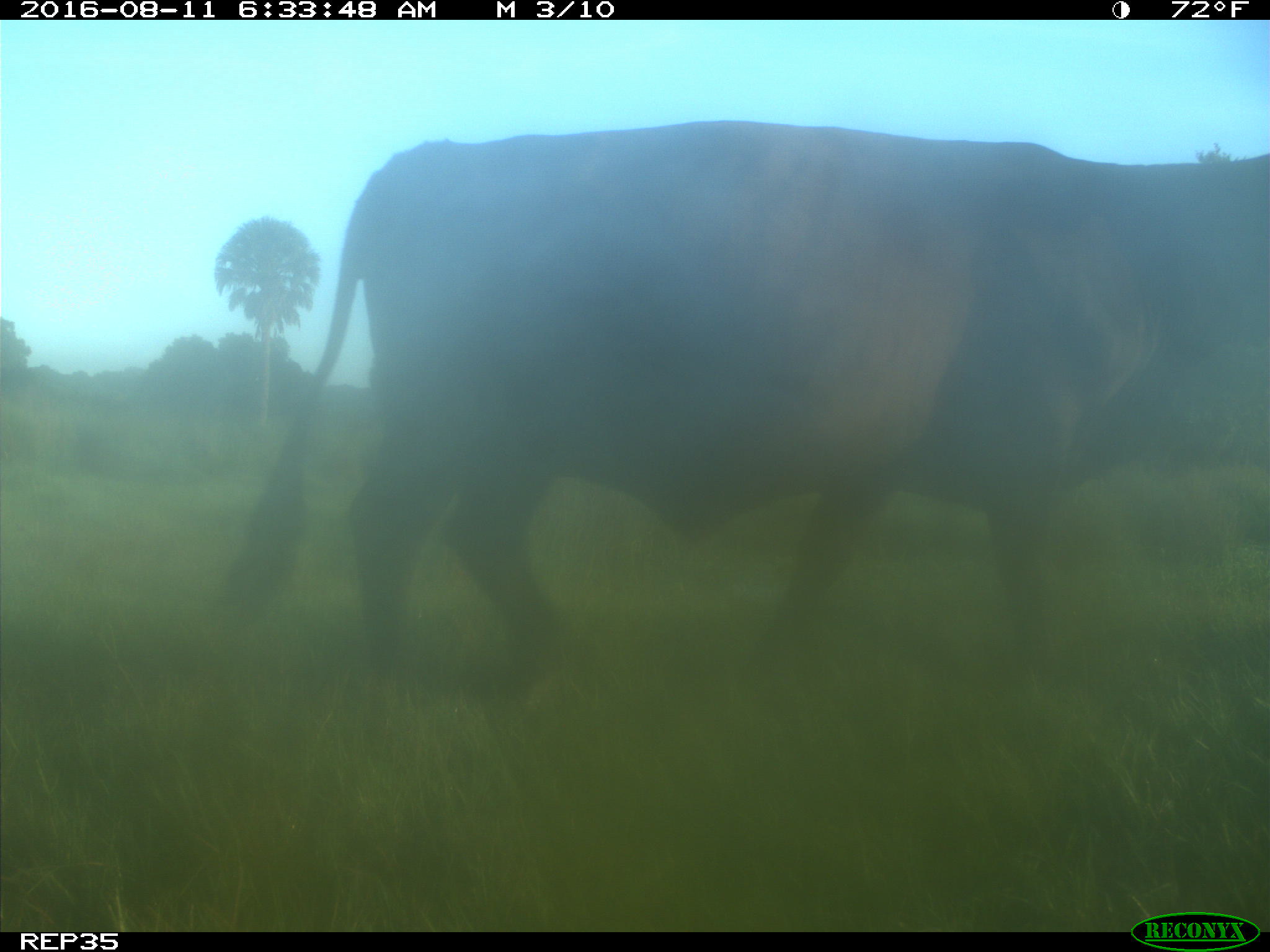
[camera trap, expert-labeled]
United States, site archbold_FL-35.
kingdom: Animalia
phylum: Chordata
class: Mammalia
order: Artiodactyla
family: Bovidae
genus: Bos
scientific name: Bos taurus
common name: domestic cow